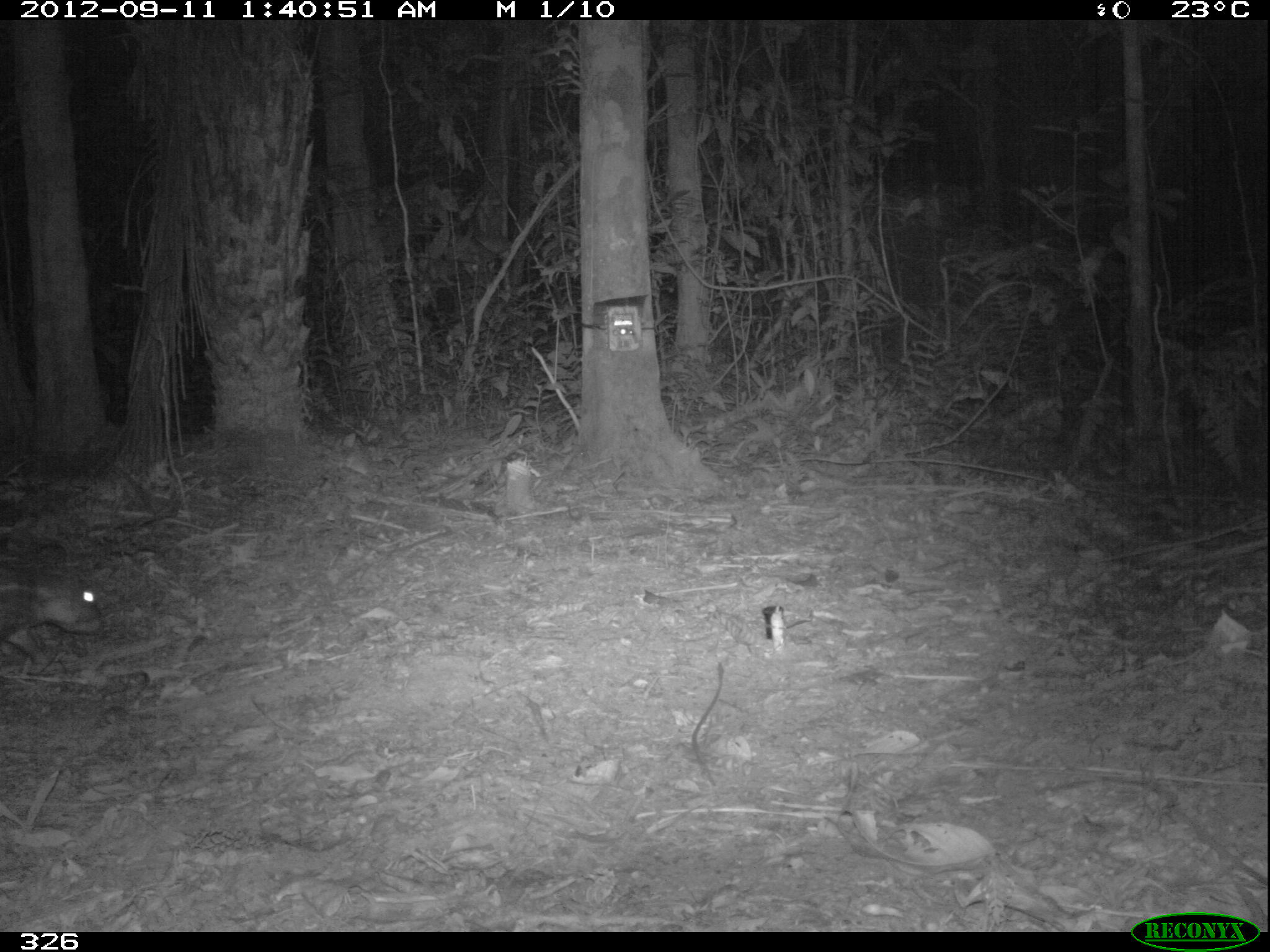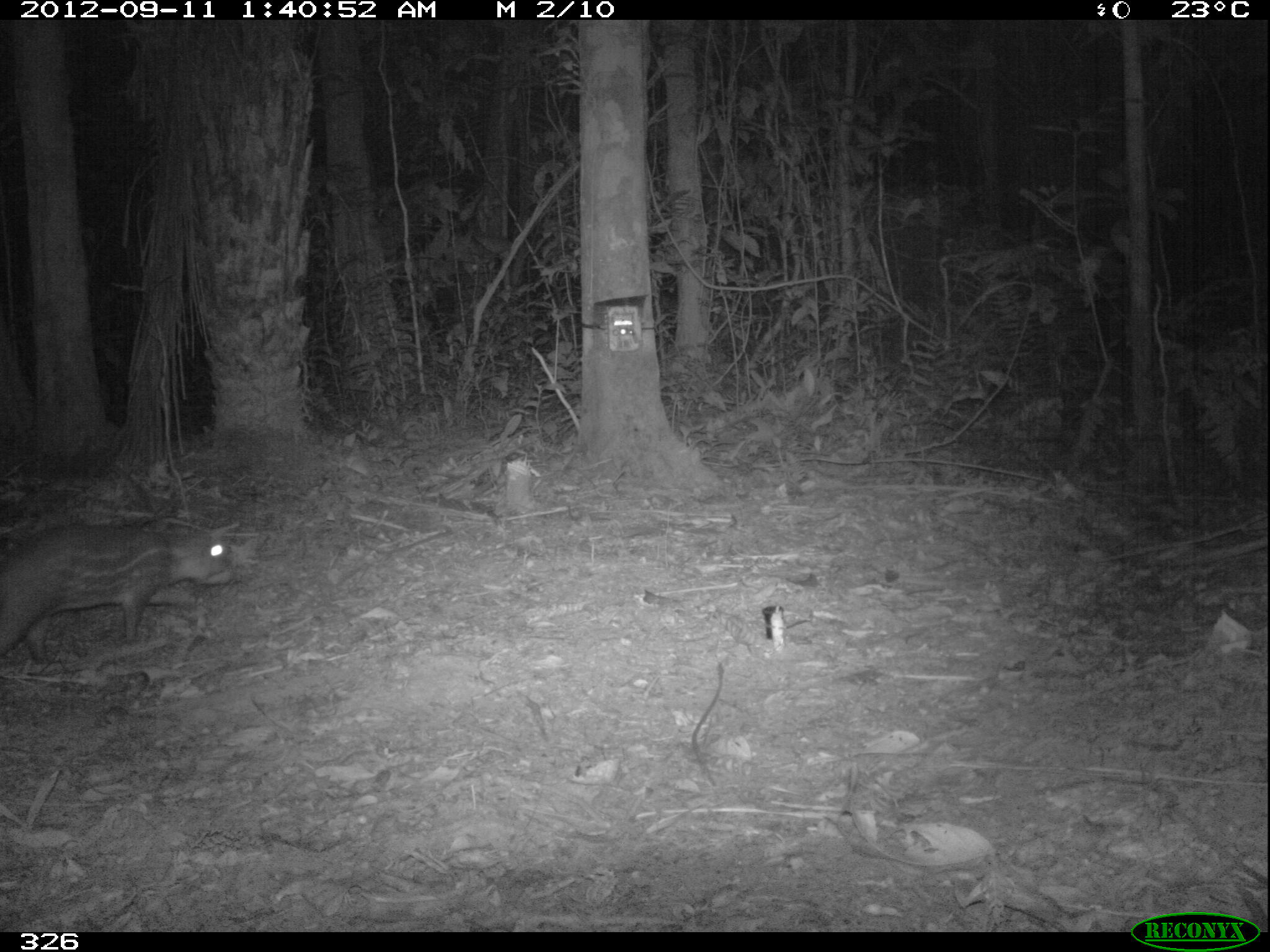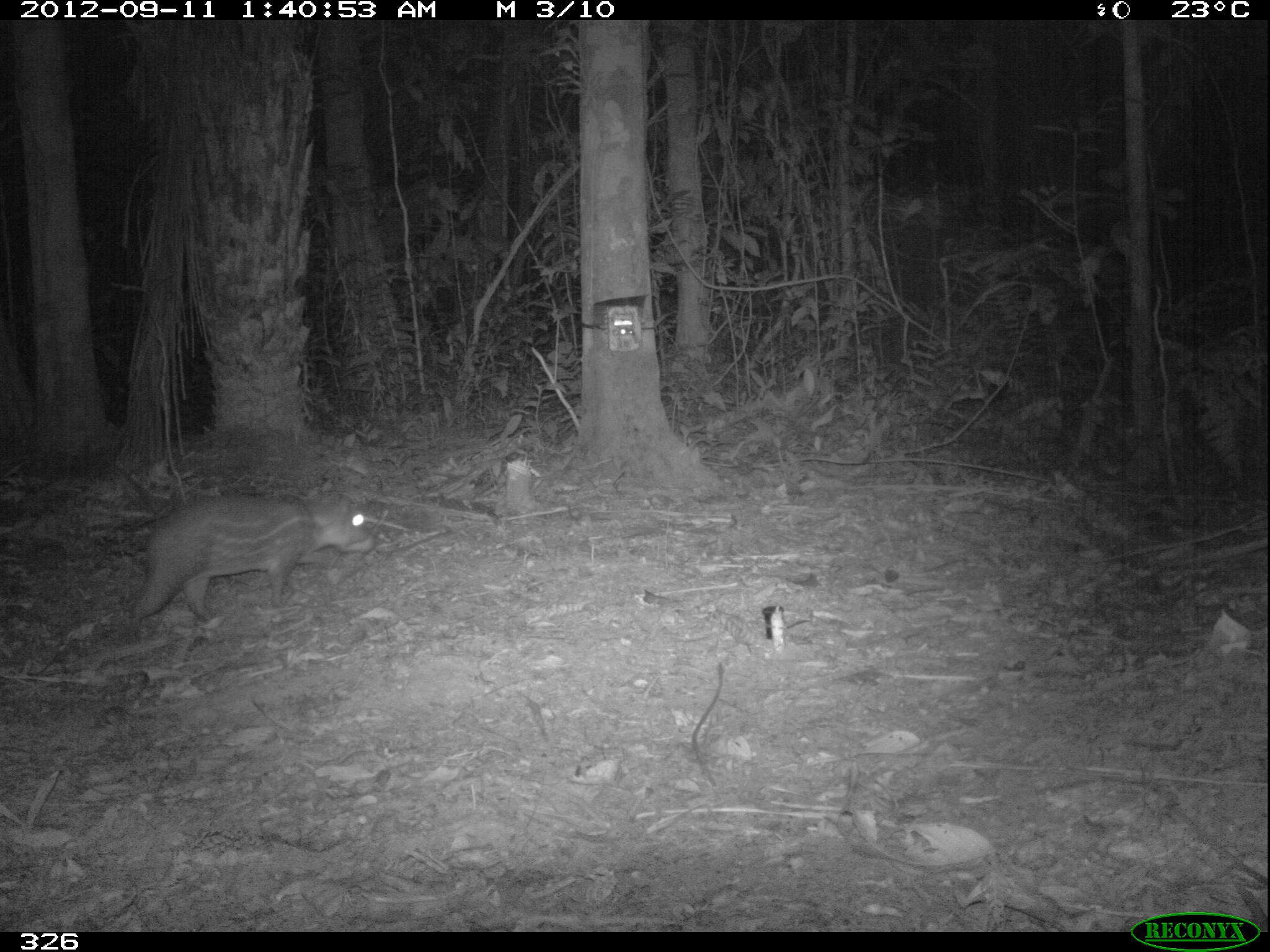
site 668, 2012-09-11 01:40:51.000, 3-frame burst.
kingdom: Animalia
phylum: Chordata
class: Mammalia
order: Rodentia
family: Cuniculidae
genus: Cuniculus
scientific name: Cuniculus paca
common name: spotted paca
Cuniculus paca (spotted paca).